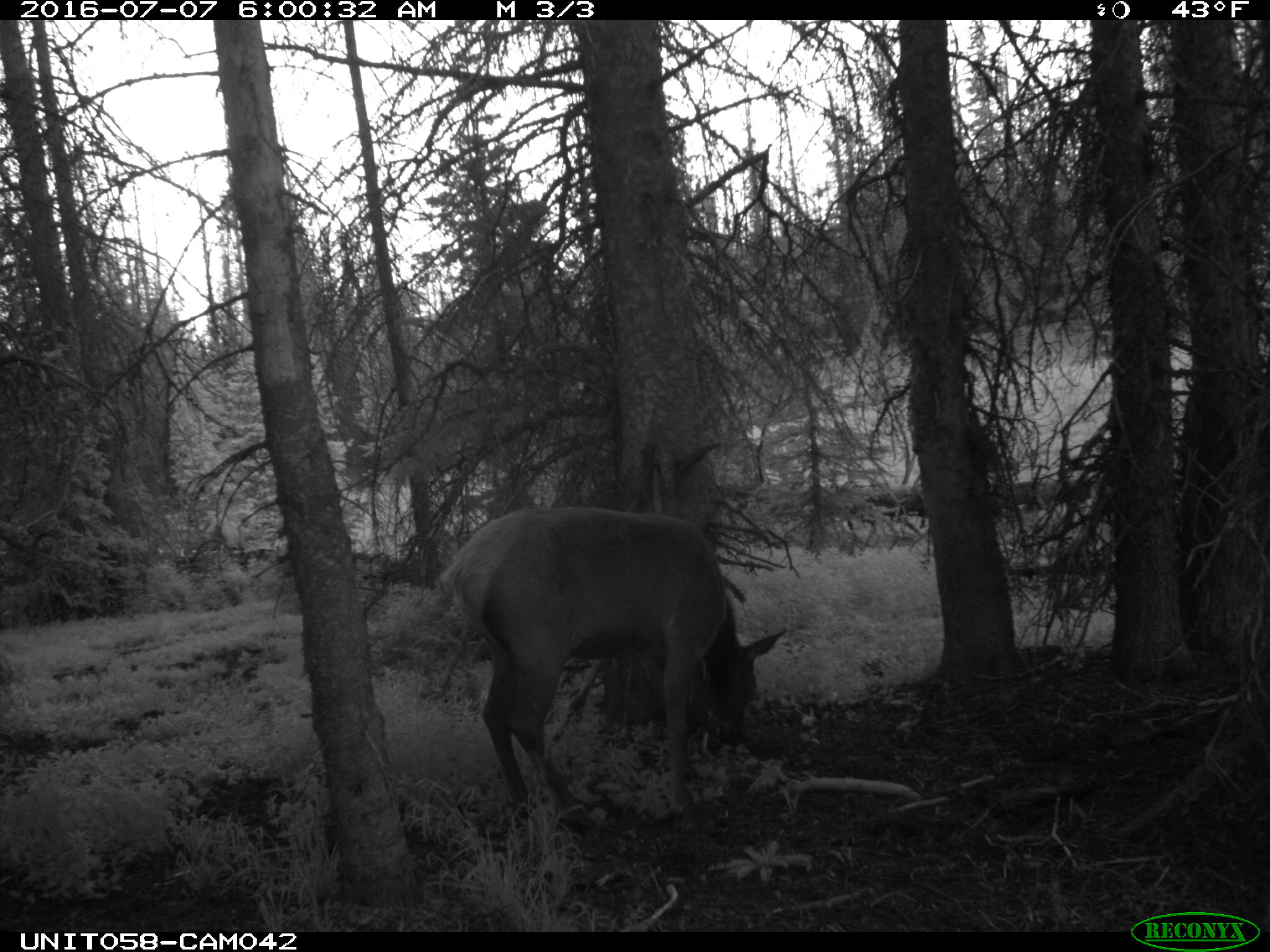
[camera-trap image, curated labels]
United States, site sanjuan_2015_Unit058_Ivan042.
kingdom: Animalia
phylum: Chordata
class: Mammalia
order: Artiodactyla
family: Cervidae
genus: Cervus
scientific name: Cervus elaphus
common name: red deer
Cervus elaphus (red deer).